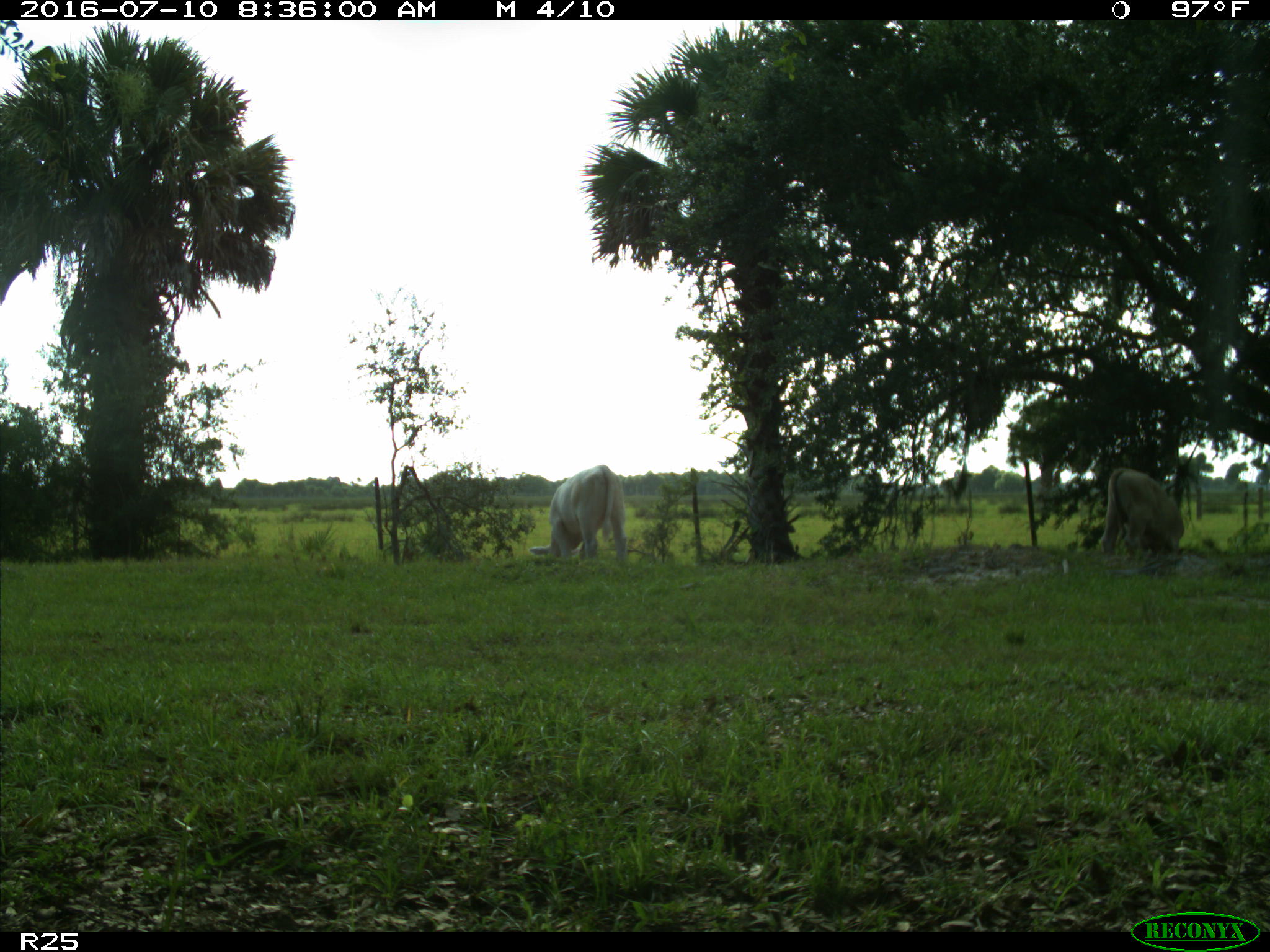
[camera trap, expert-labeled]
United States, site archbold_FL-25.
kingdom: Animalia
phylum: Chordata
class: Mammalia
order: Artiodactyla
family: Bovidae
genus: Bos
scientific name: Bos taurus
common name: domestic cow